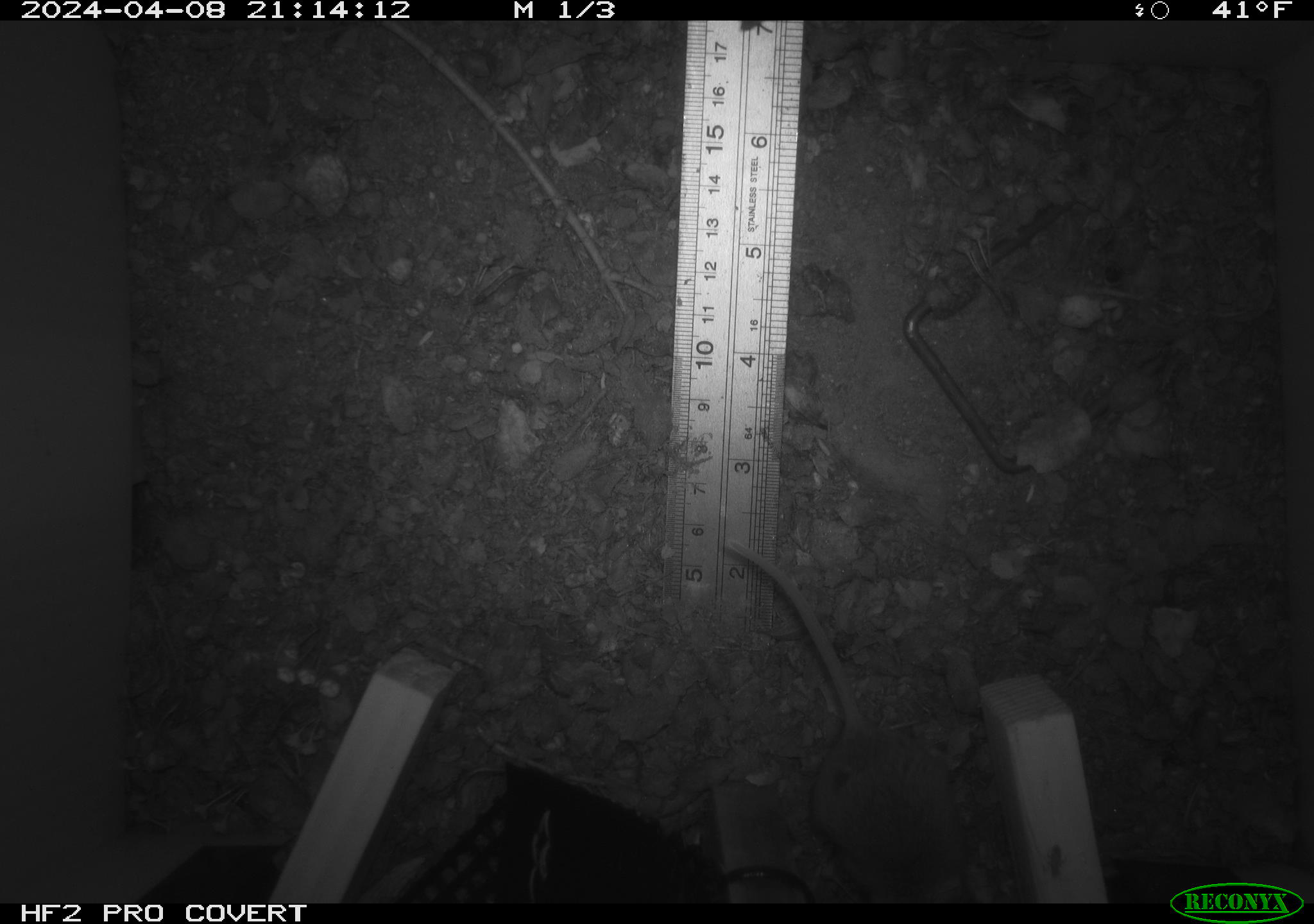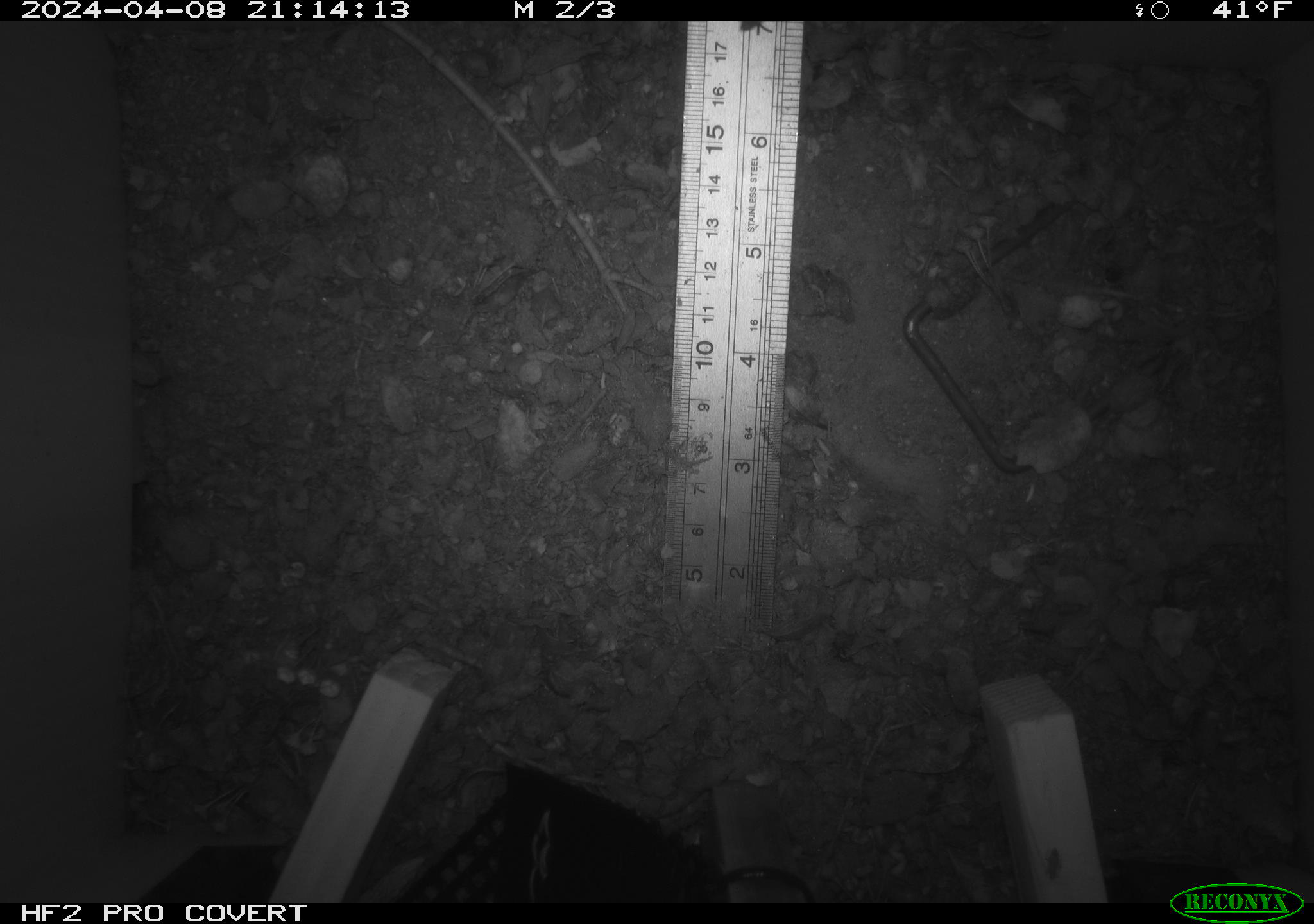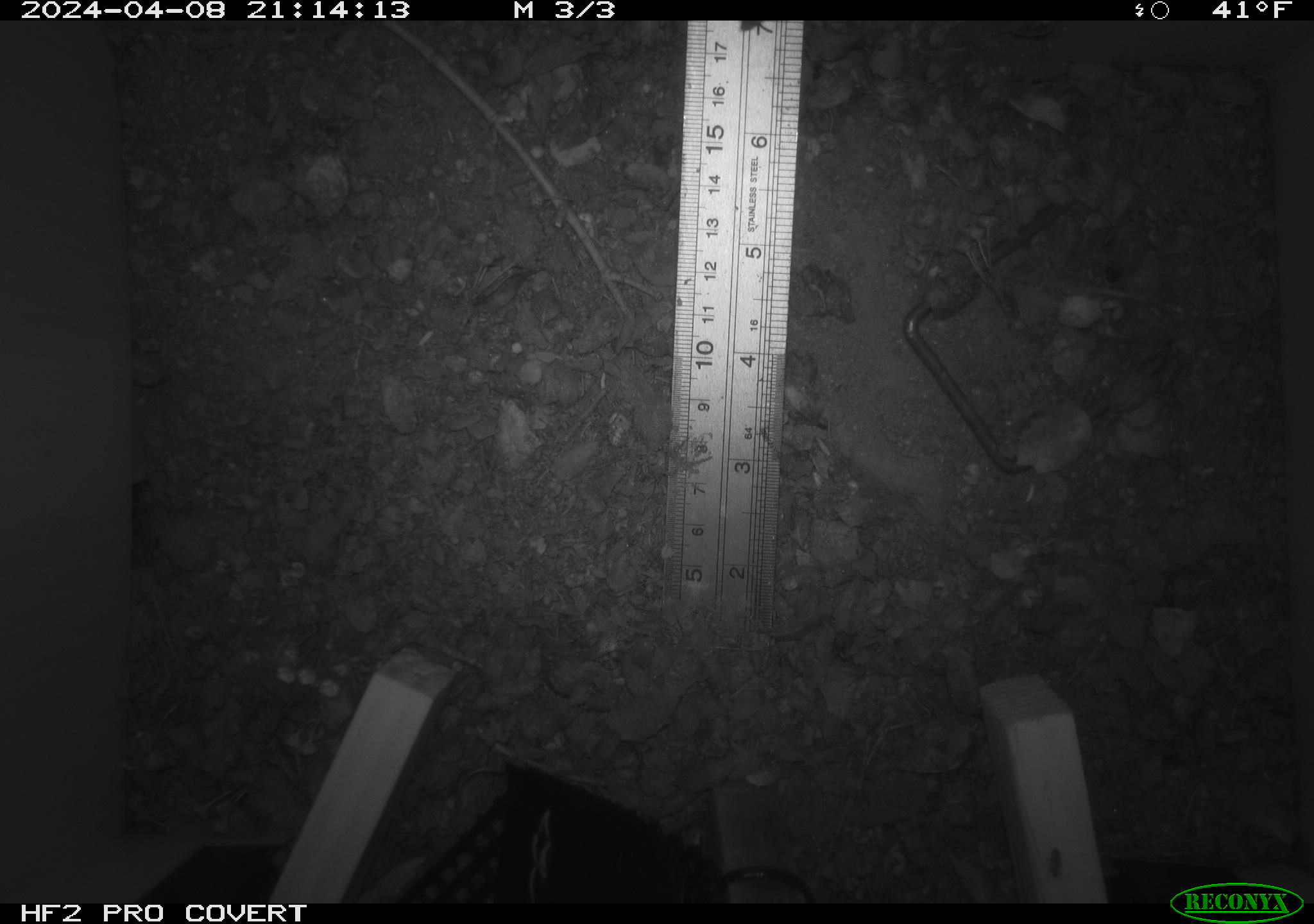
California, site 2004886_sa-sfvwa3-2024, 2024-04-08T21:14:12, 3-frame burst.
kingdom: Animalia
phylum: Chordata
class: Mammalia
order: Rodentia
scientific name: Rodentia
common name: mouse species